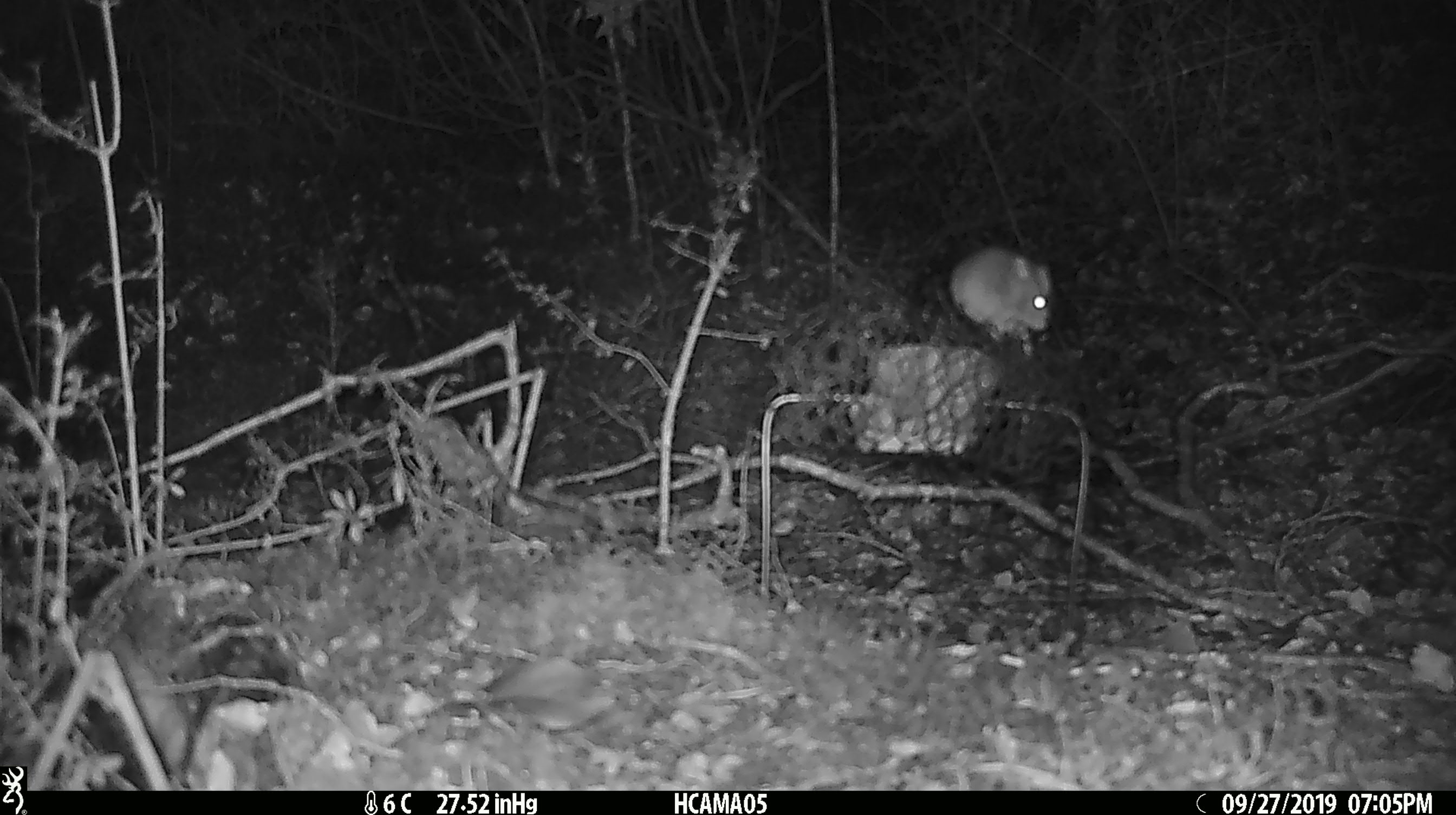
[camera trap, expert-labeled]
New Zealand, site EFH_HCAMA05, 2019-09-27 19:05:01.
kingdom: Animalia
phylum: Chordata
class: Mammalia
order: Rodentia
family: Muridae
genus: Mus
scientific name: Mus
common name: mouse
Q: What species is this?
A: Mouse (Mus).